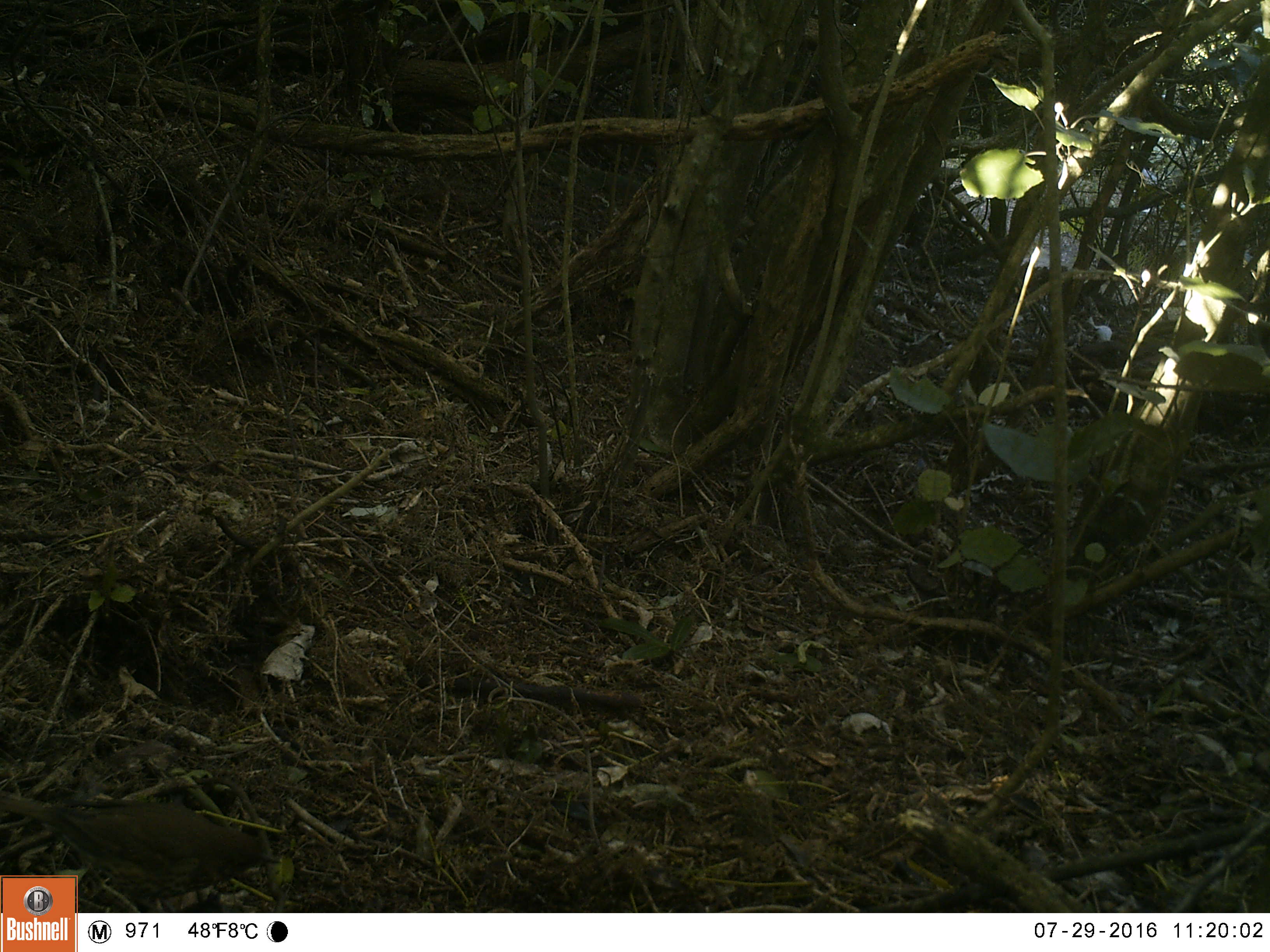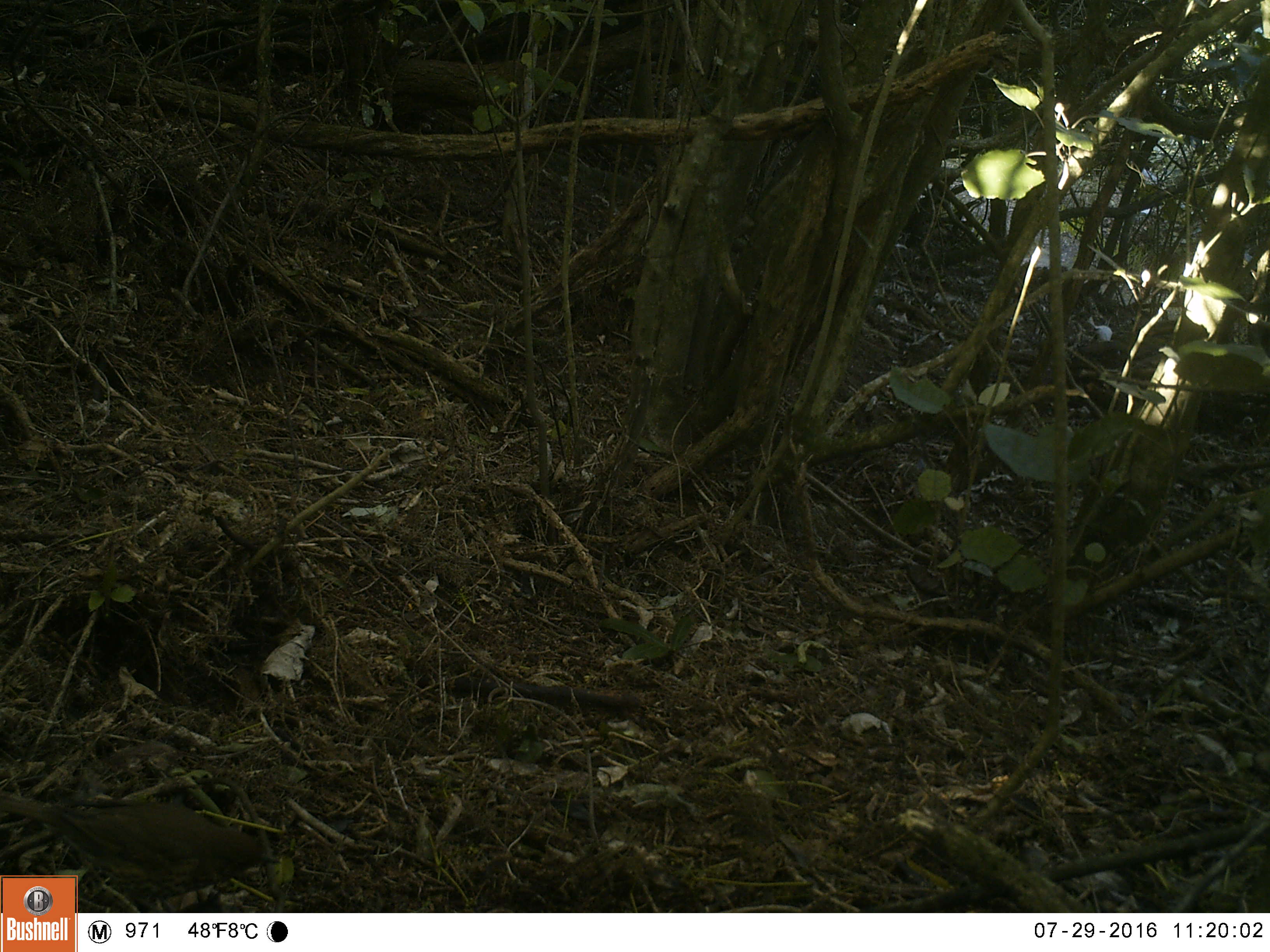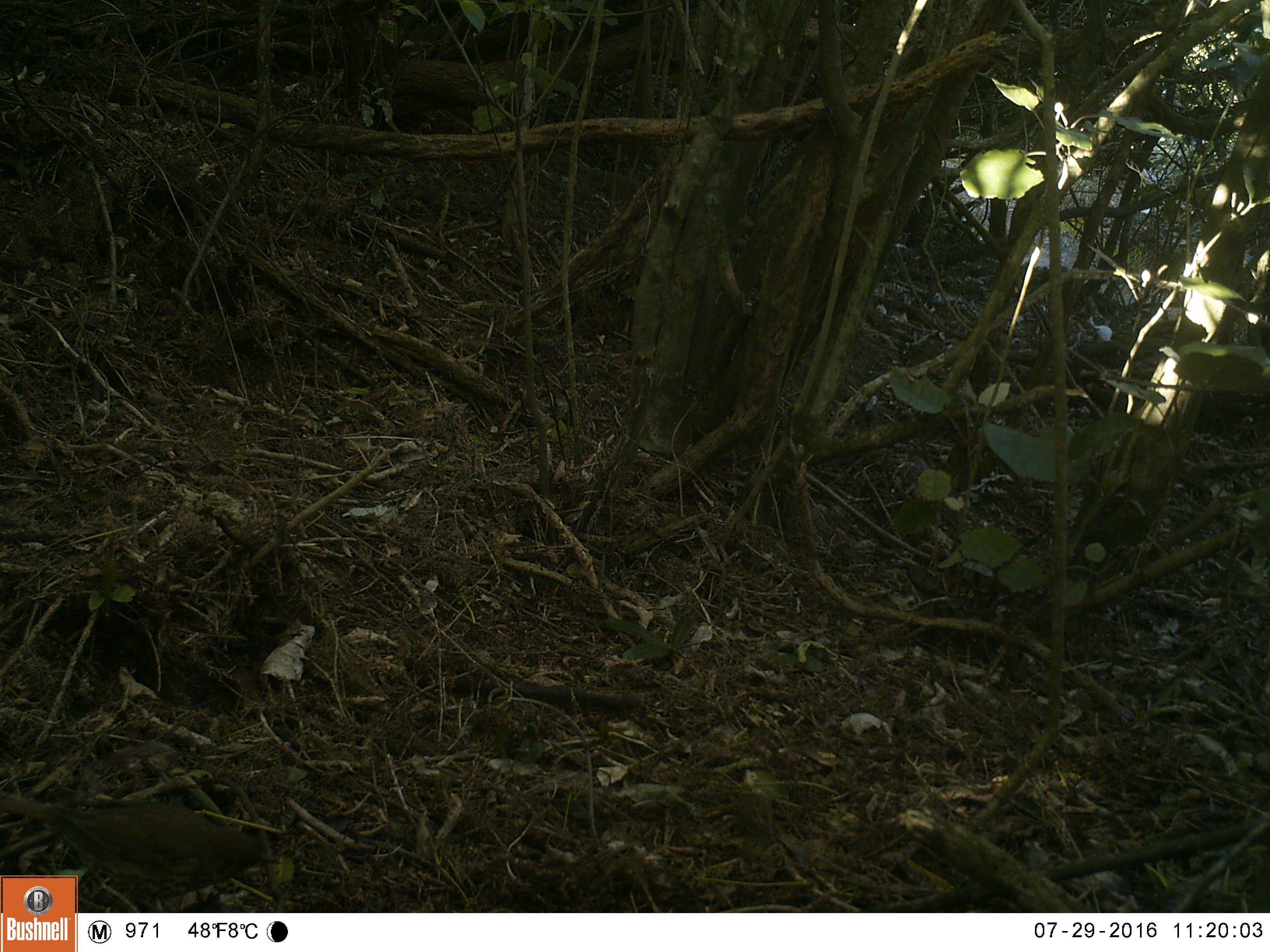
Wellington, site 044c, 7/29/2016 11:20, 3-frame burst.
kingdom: Animalia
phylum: Chordata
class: Aves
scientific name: Aves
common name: bird